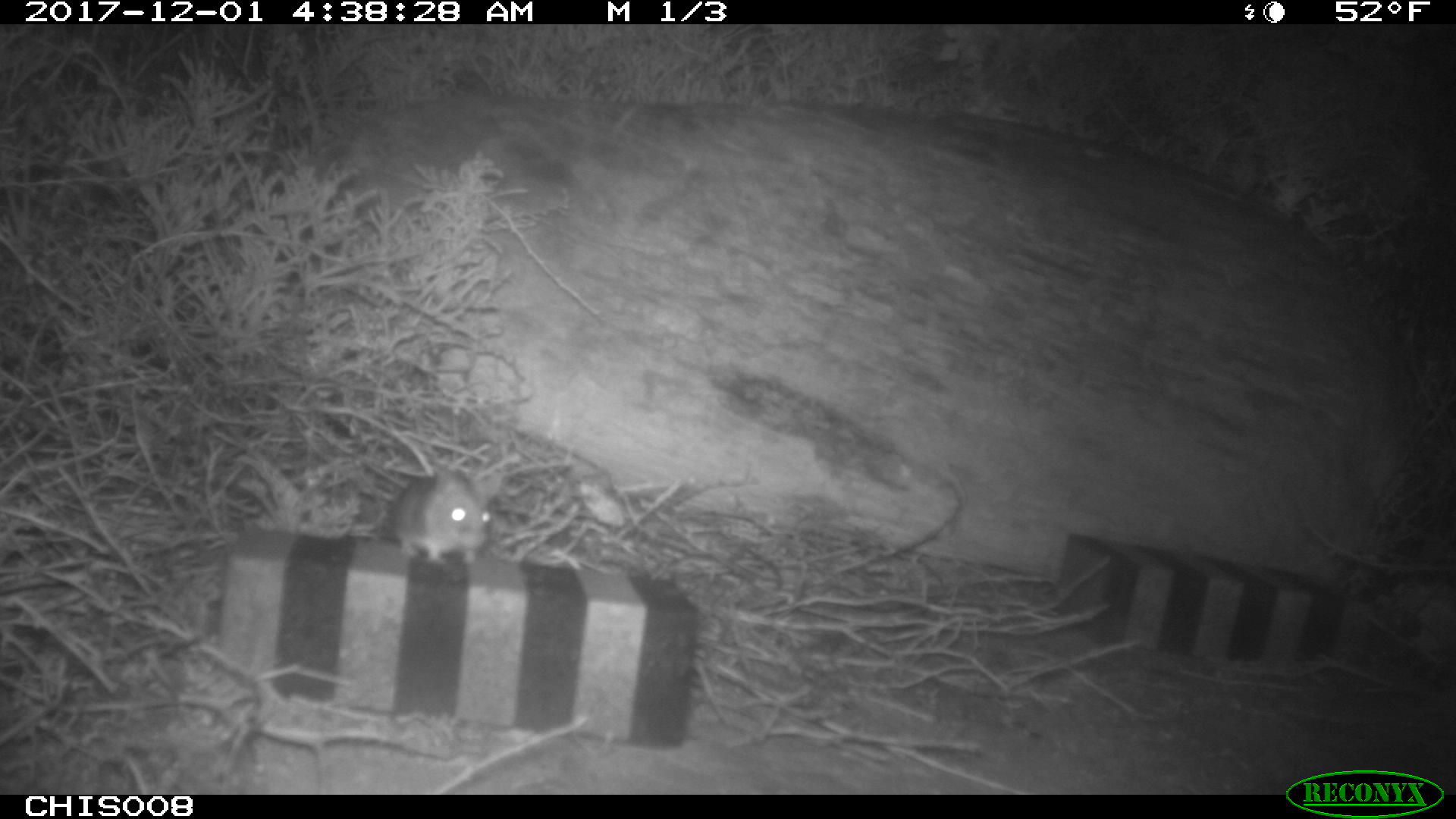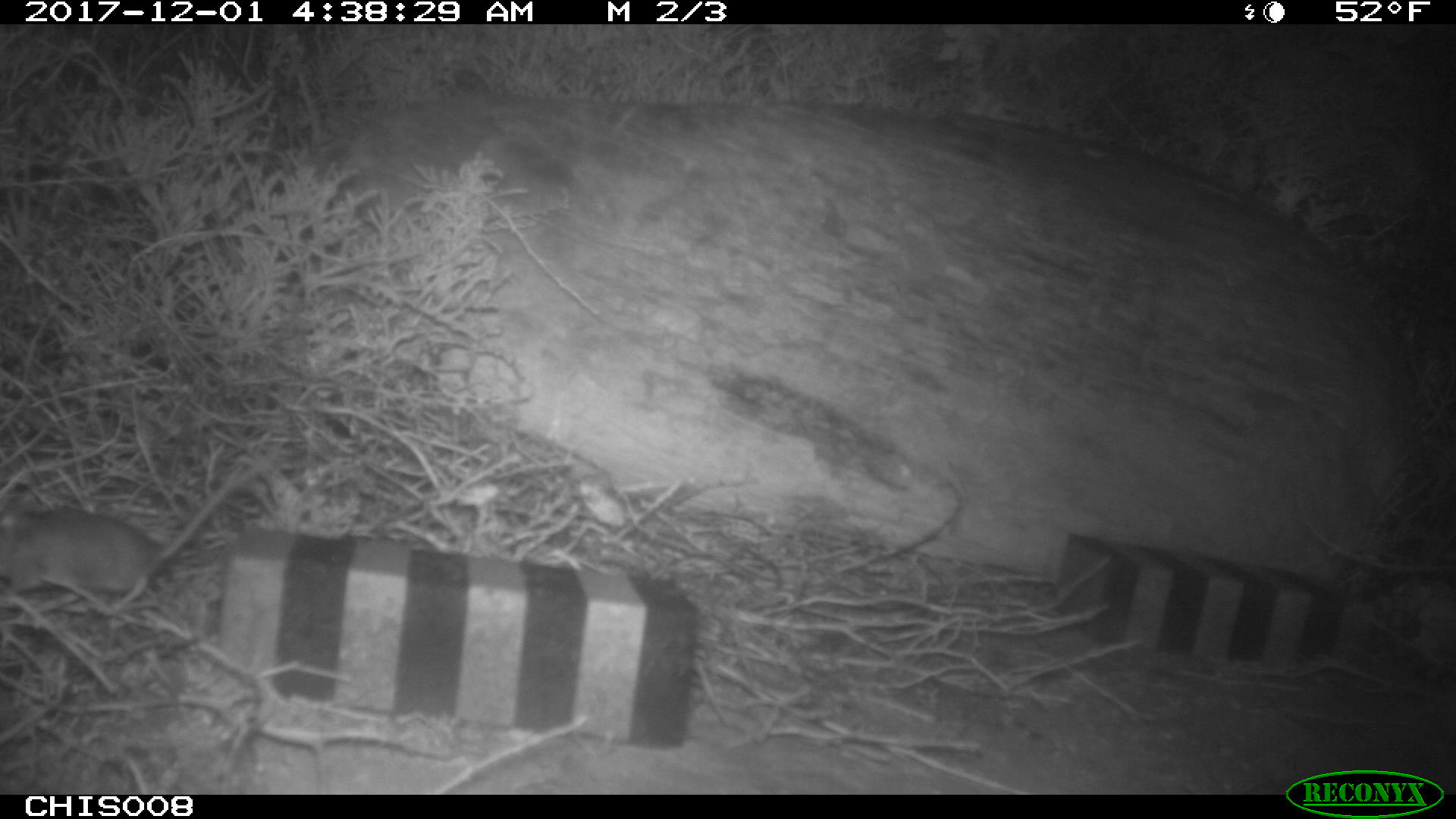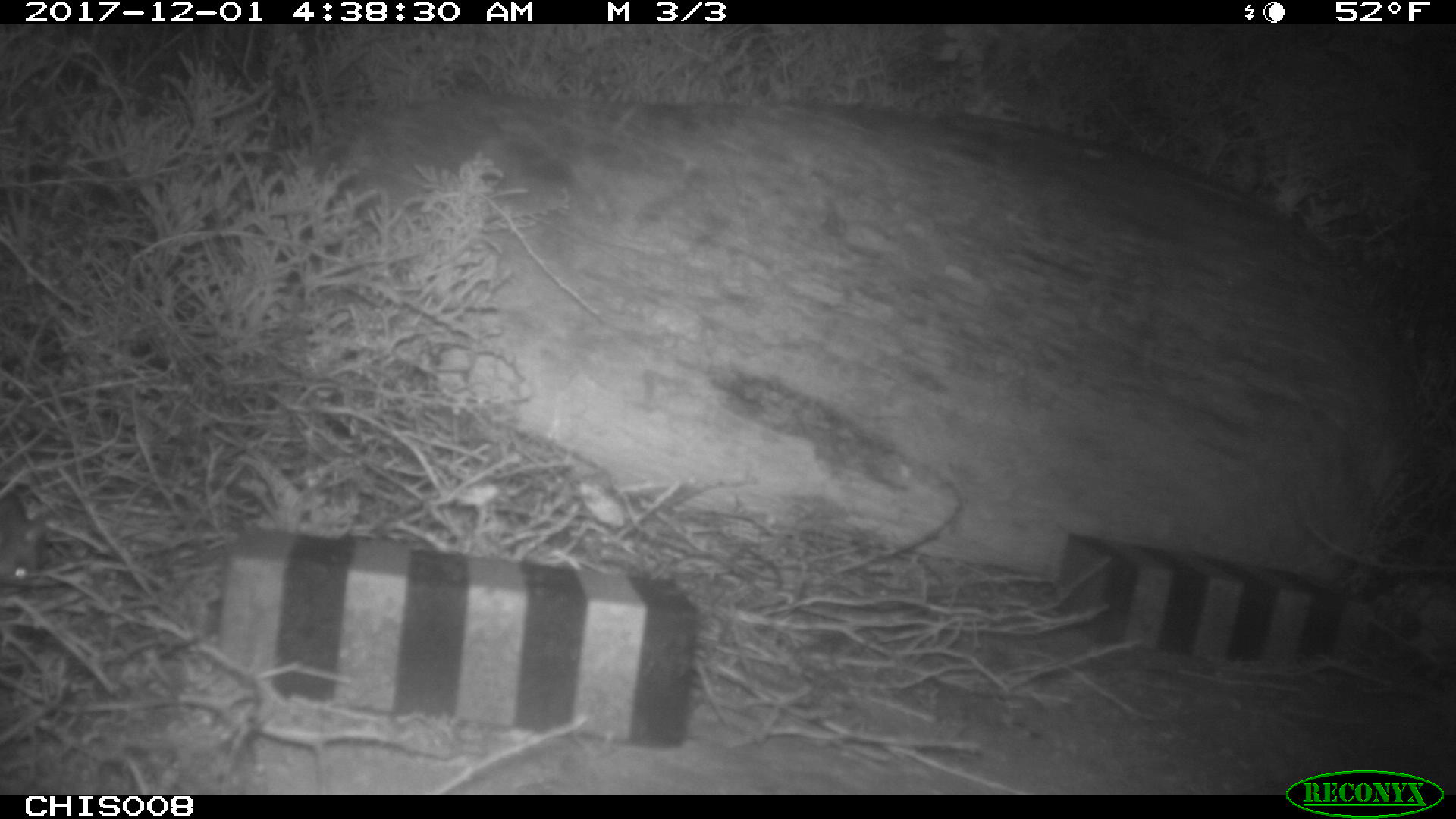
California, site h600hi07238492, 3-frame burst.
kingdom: Animalia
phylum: Chordata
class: Mammalia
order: Rodentia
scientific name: Rodentia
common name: rodent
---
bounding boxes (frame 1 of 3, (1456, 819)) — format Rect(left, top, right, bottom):
rodent: Rect(391, 463, 504, 564)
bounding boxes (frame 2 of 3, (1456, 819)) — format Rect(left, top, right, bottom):
rodent: Rect(0, 460, 267, 611)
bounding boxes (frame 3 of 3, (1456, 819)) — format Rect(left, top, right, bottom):
rodent: Rect(0, 482, 47, 588)